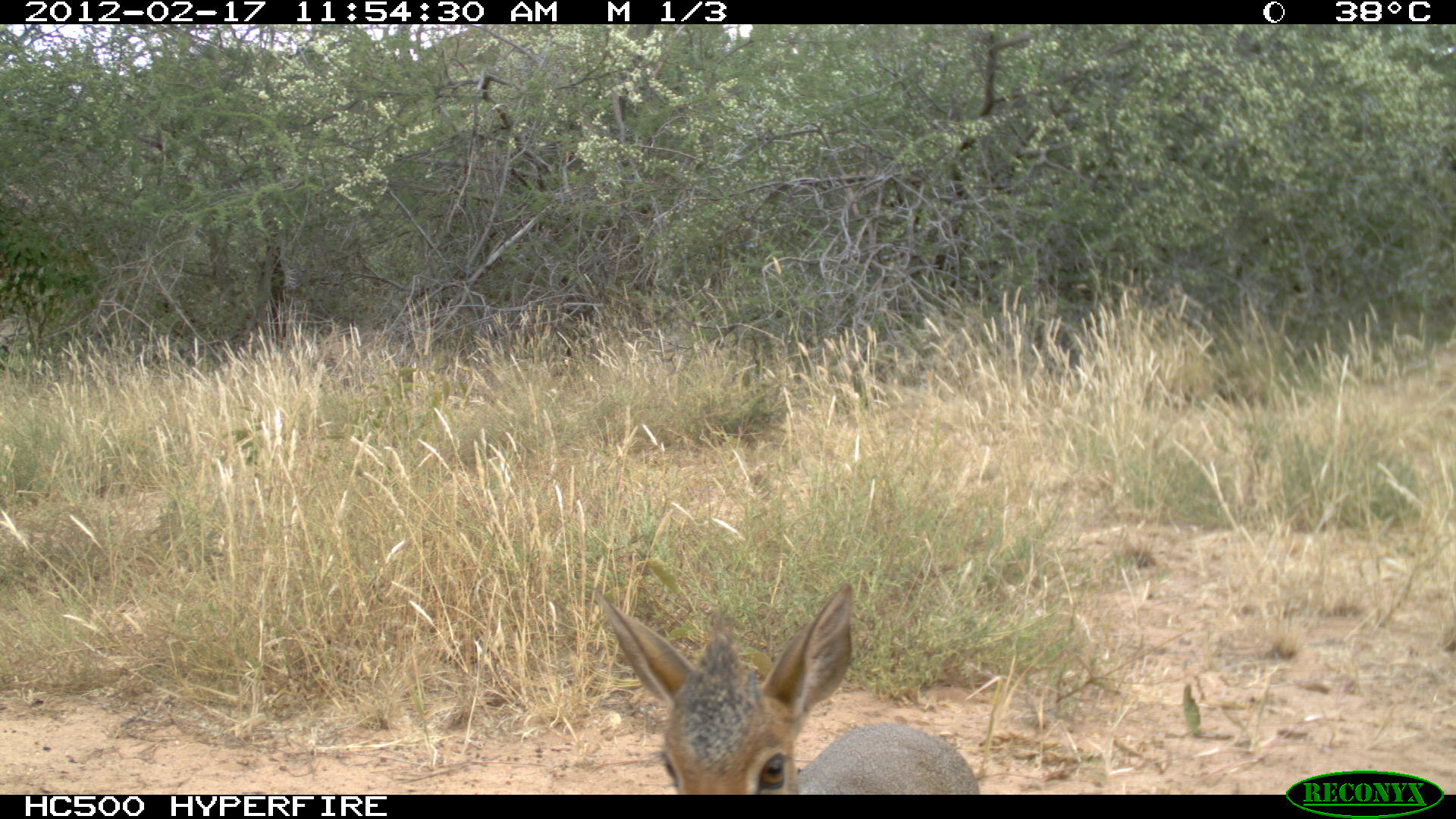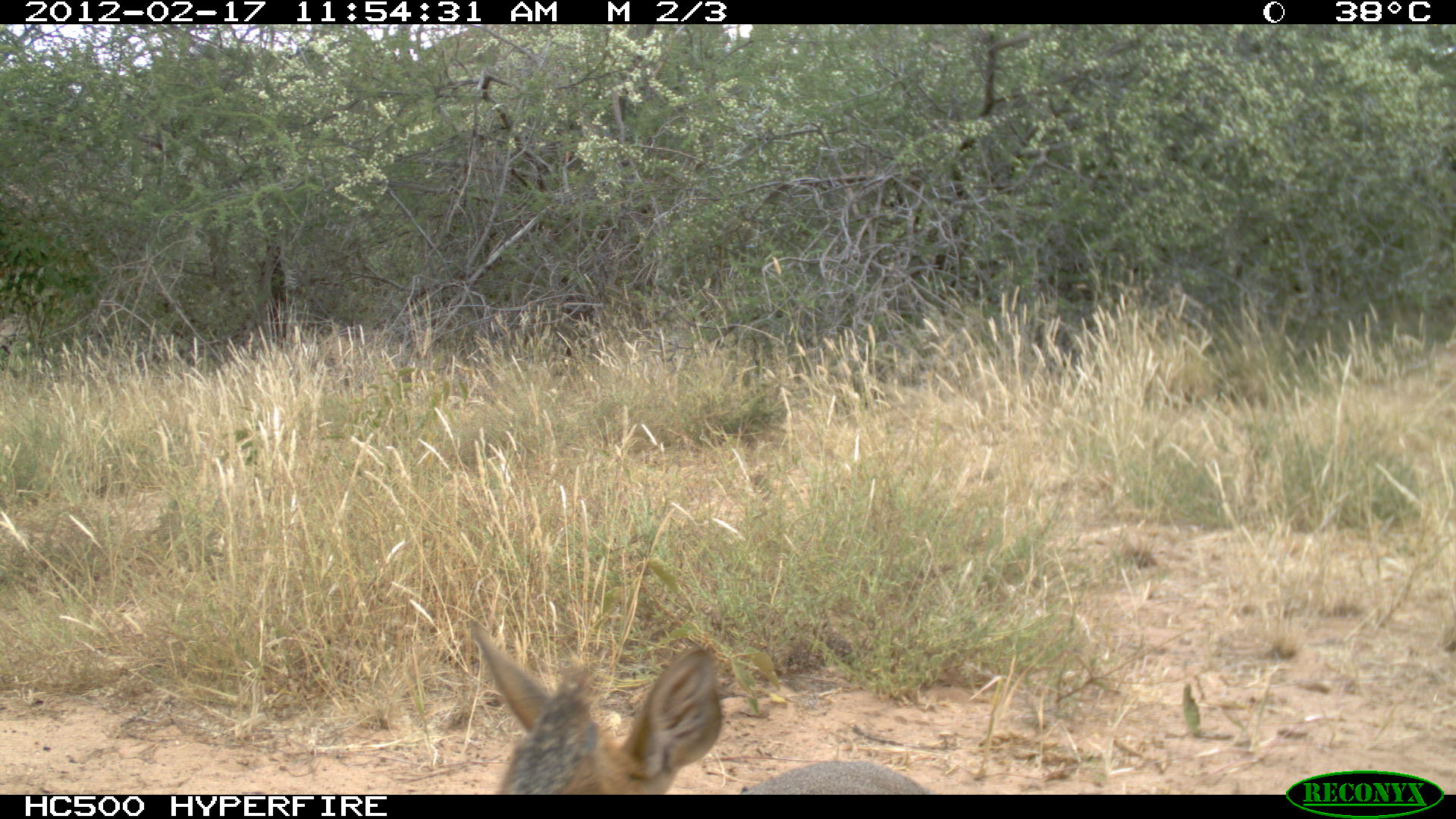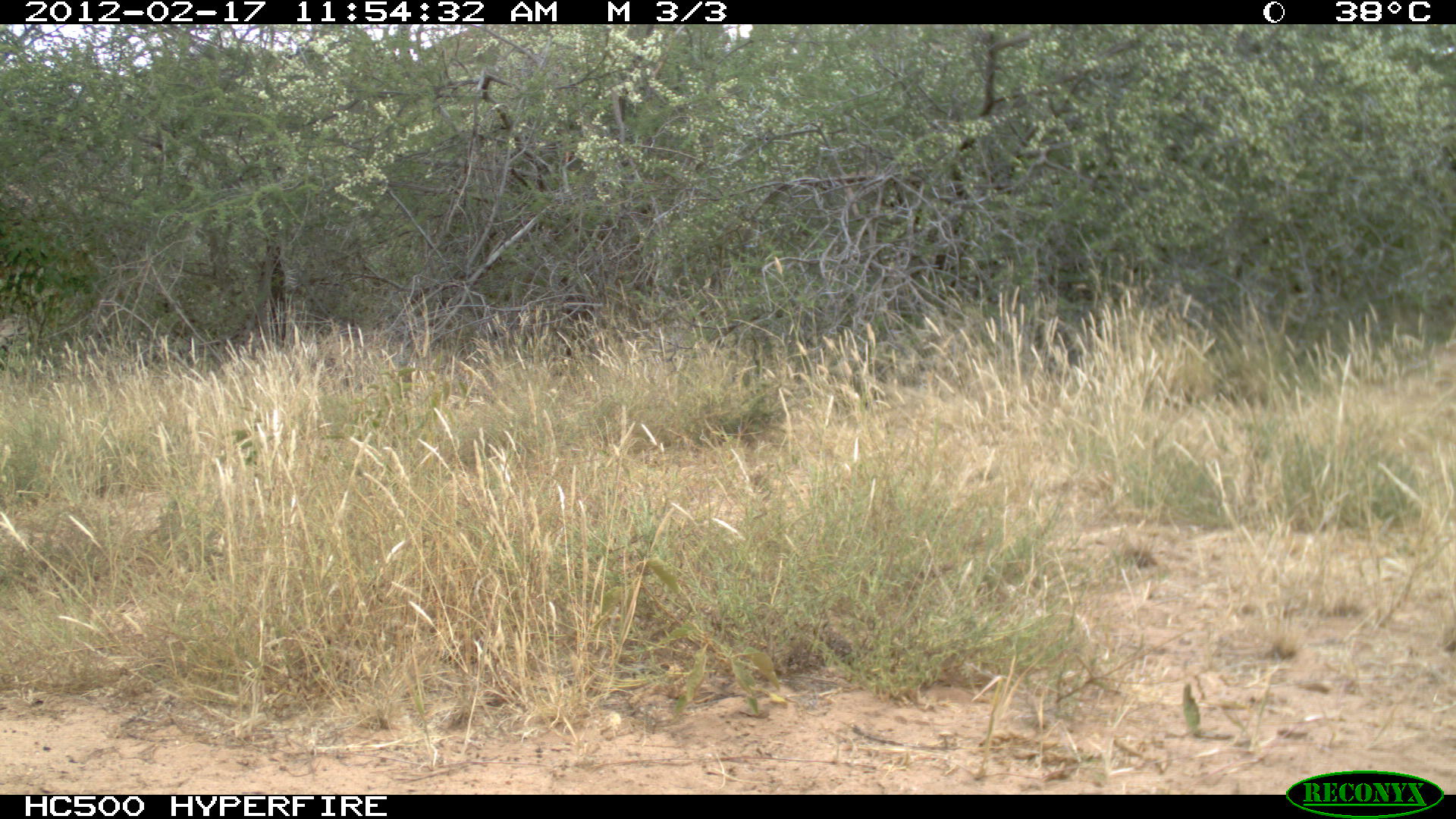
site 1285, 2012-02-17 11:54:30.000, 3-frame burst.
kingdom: Animalia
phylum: Chordata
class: Mammalia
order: Artiodactyla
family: Bovidae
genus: Madoqua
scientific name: Madoqua guentheri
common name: günther's dik-dik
Madoqua guentheri (günther's dik-dik), count 1.